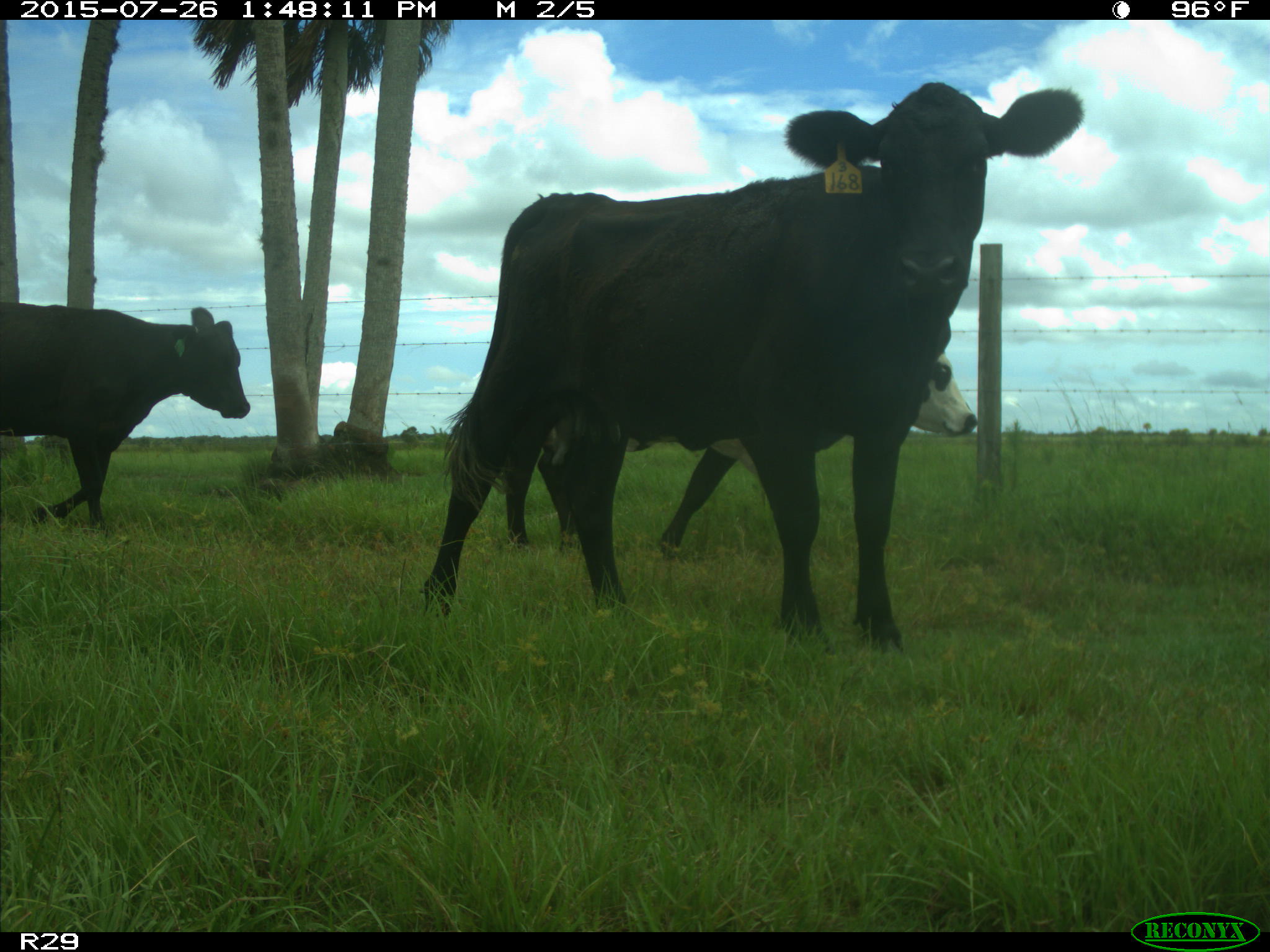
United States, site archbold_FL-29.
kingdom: Animalia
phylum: Chordata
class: Mammalia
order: Artiodactyla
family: Bovidae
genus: Bos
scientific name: Bos taurus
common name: domestic cow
Bos taurus (domestic cow).